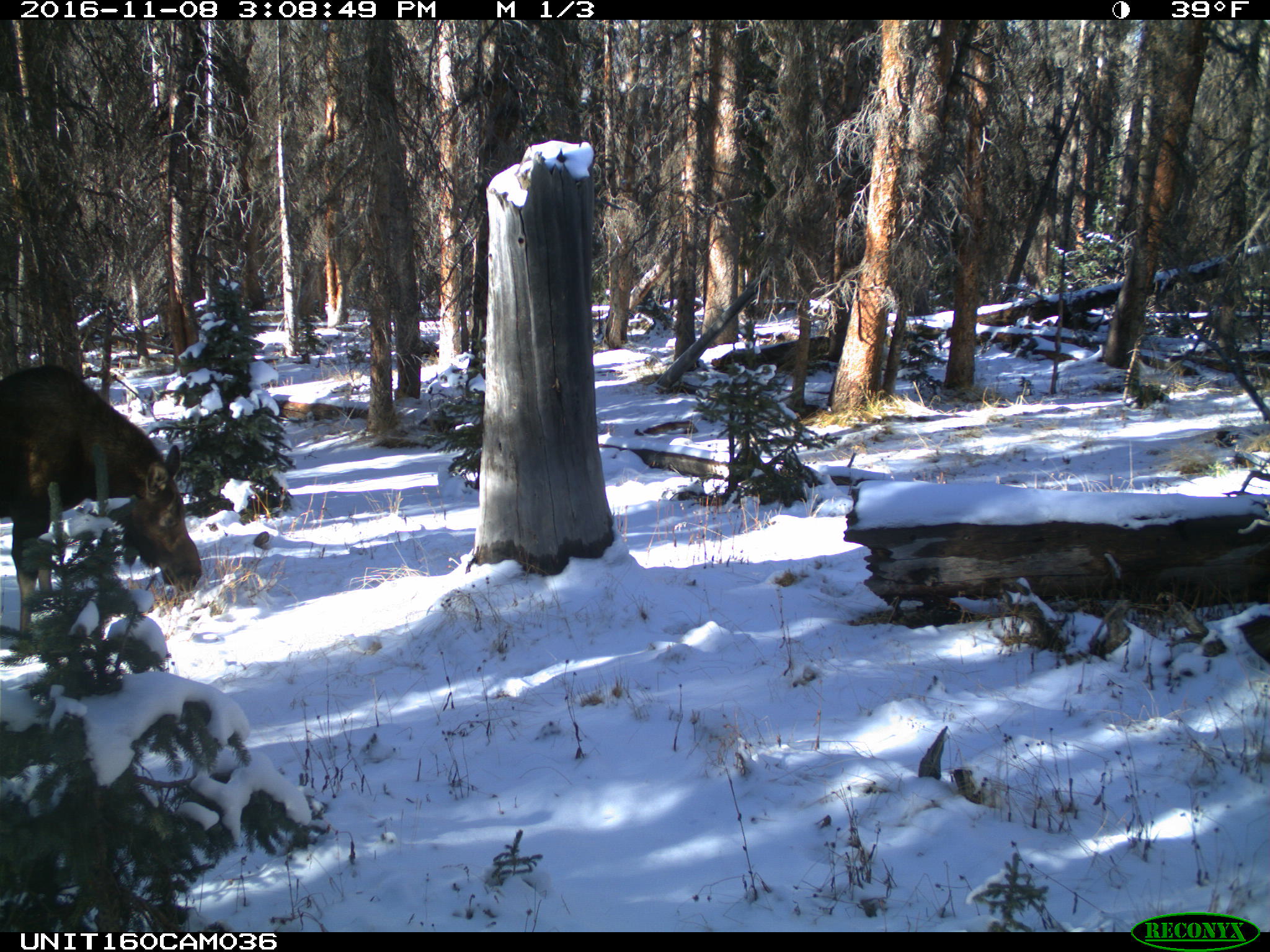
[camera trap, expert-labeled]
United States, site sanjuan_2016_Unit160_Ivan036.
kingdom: Animalia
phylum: Chordata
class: Mammalia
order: Artiodactyla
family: Cervidae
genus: Alces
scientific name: Alces alces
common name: moose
Alces alces (moose).